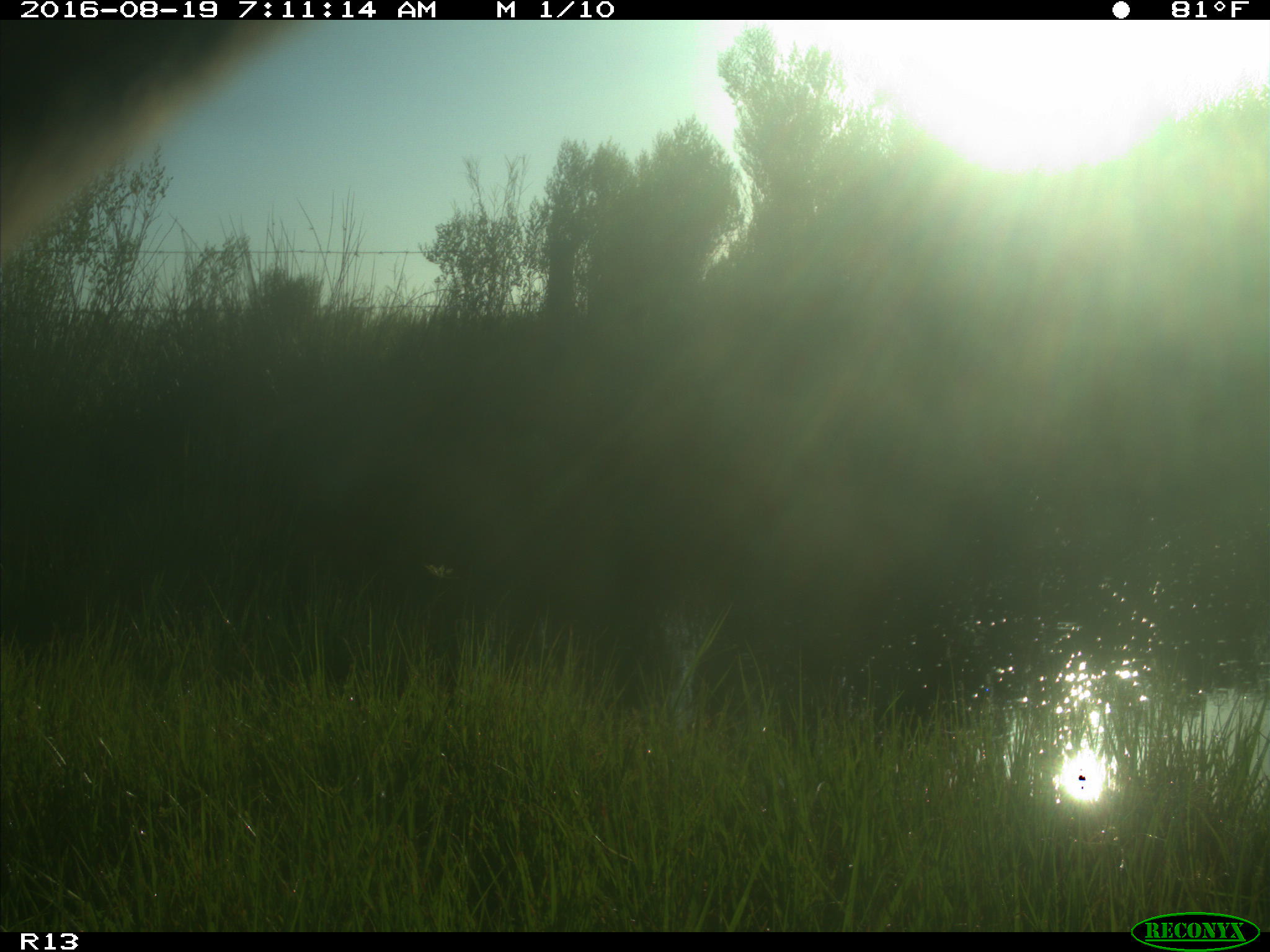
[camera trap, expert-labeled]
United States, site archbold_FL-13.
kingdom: Animalia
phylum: Chordata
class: Mammalia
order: Artiodactyla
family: Bovidae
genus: Bos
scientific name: Bos taurus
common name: domestic cow